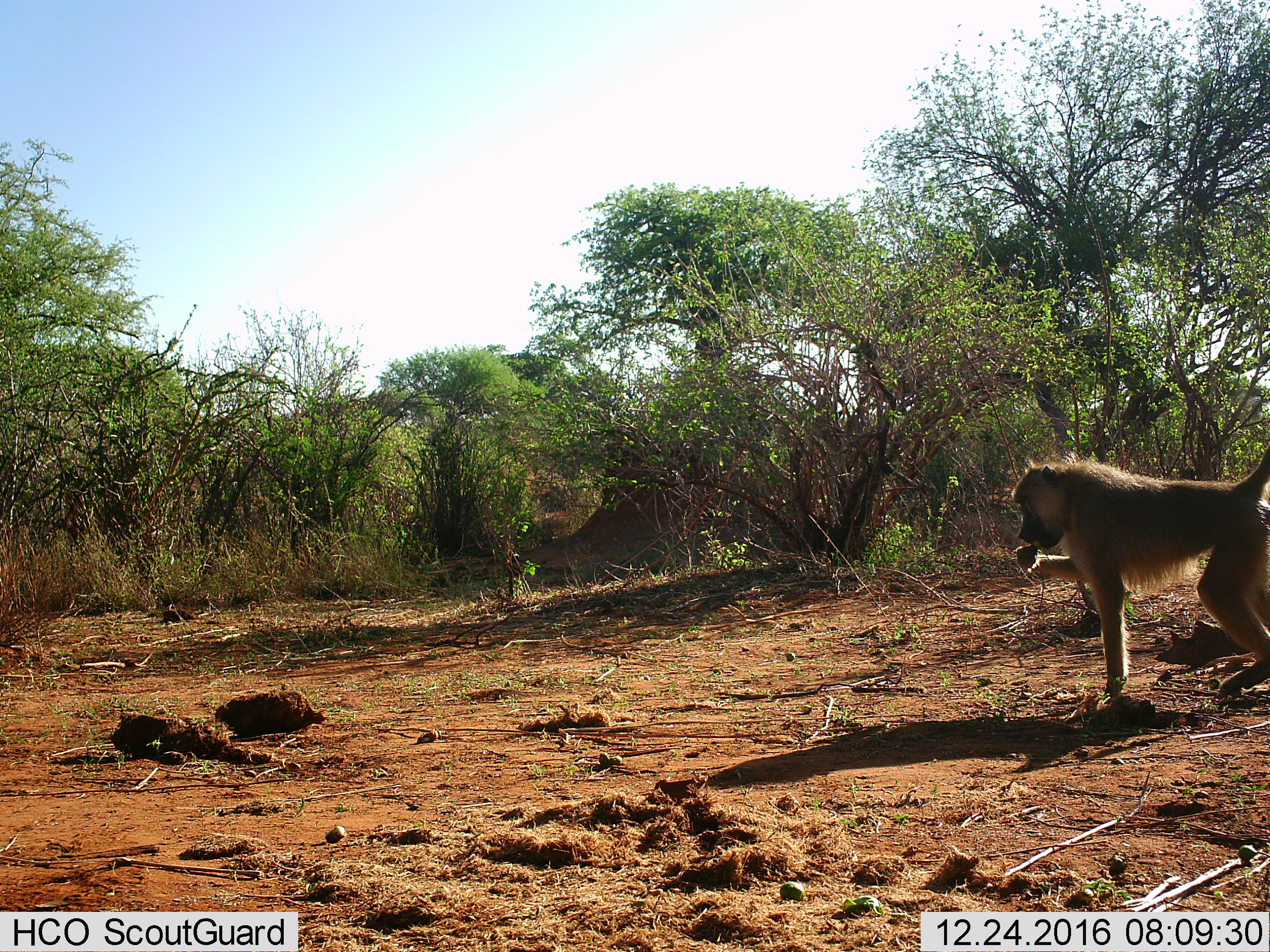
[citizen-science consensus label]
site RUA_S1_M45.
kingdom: Animalia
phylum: Chordata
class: Mammalia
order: Primates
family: Cercopithecidae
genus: Papio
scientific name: Papio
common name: baboon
Baboon (Papio), count 1. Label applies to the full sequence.